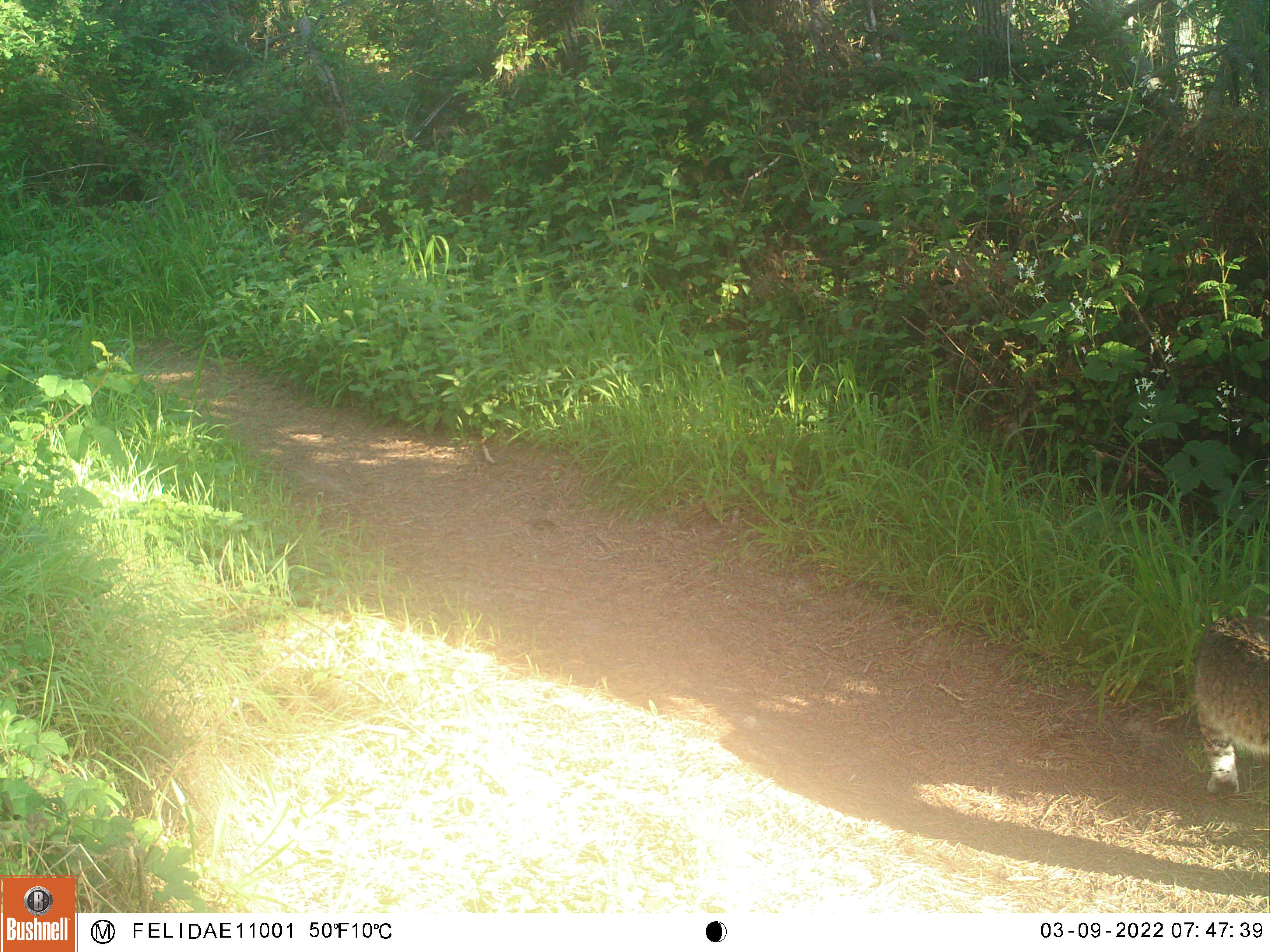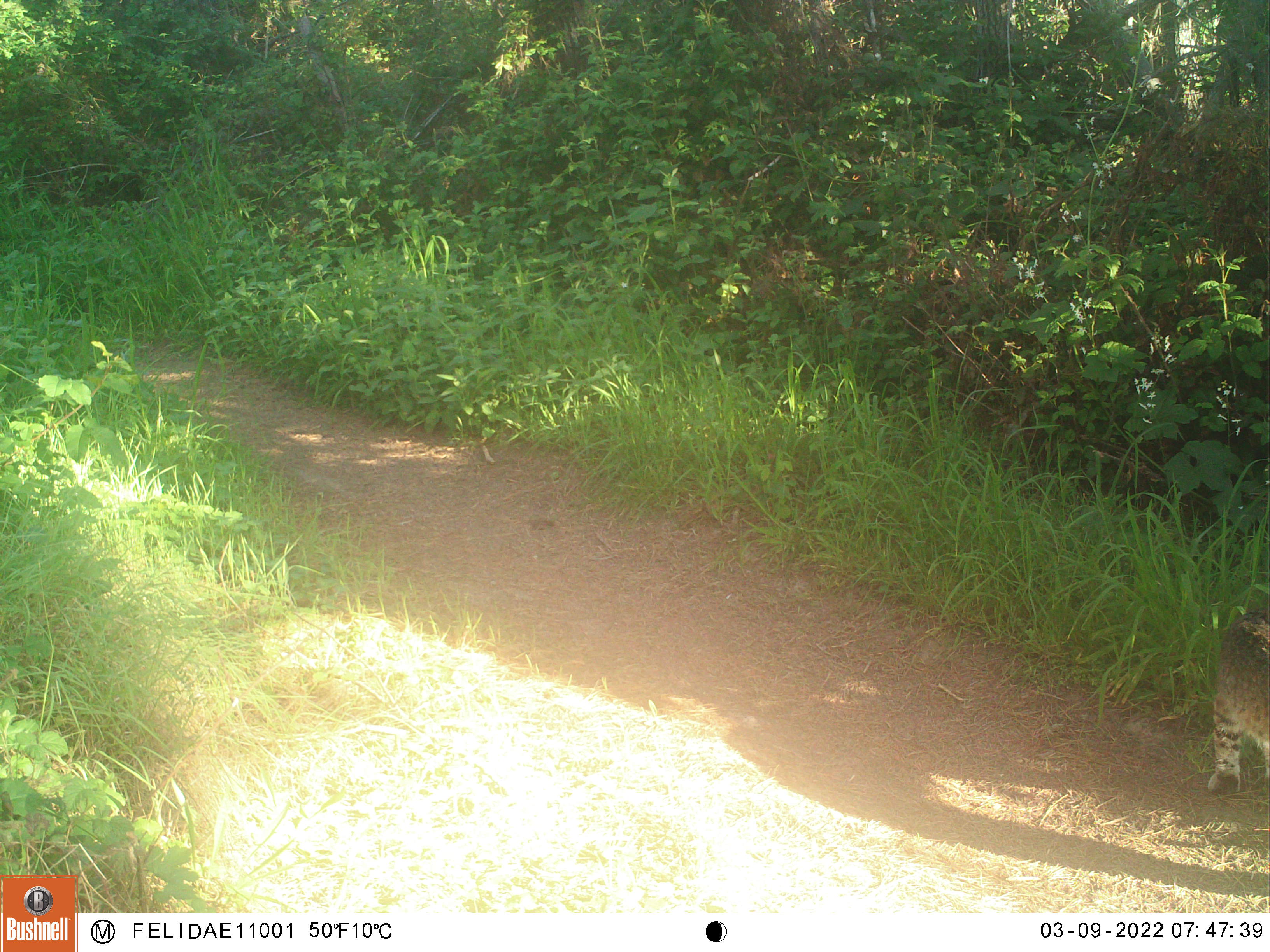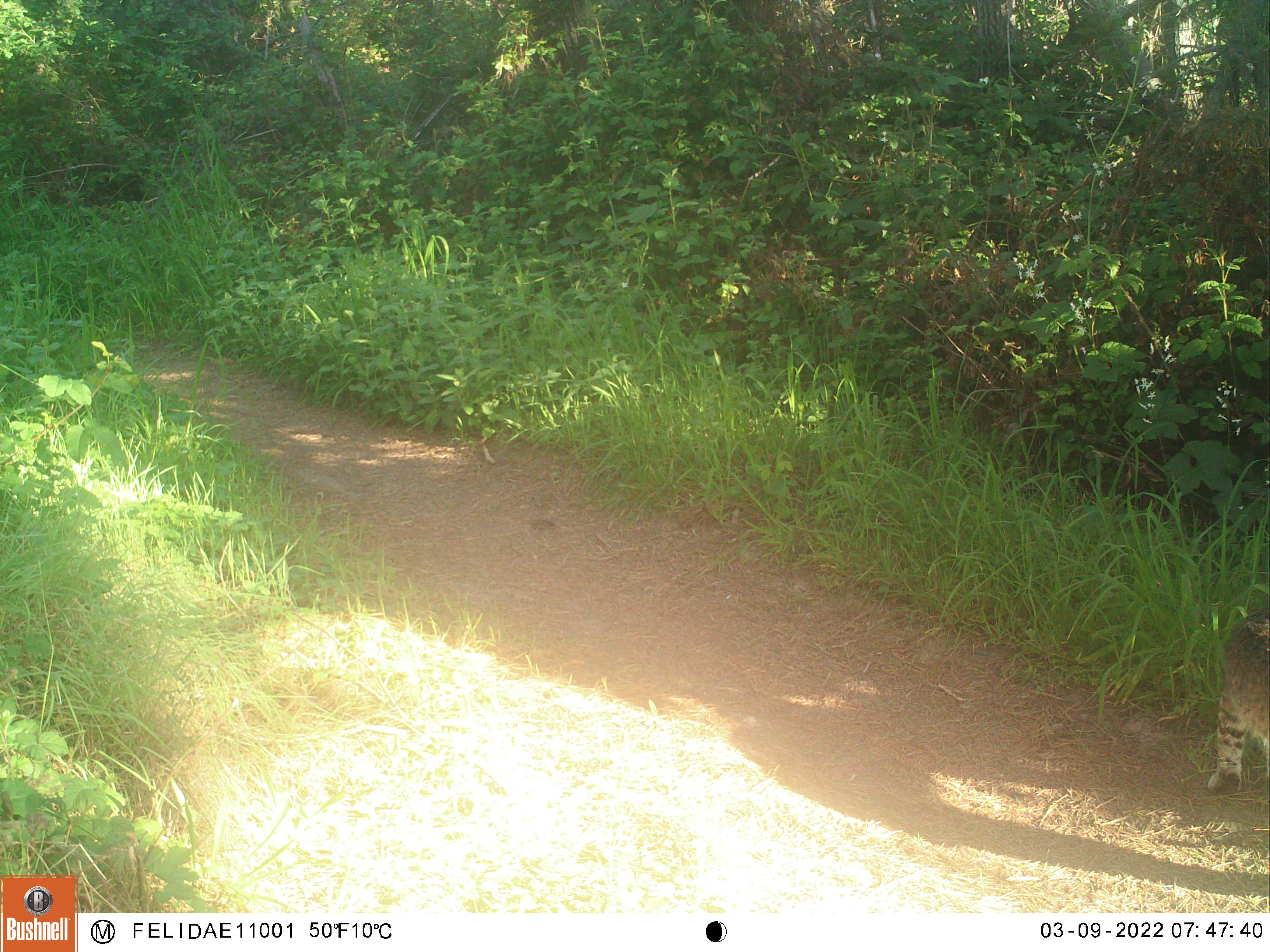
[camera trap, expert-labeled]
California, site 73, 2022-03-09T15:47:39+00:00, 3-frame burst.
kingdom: Animalia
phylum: Chordata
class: Mammalia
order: Carnivora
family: Felidae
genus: Lynx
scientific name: Lynx rufus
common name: bobcat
Bobcat (Lynx rufus).